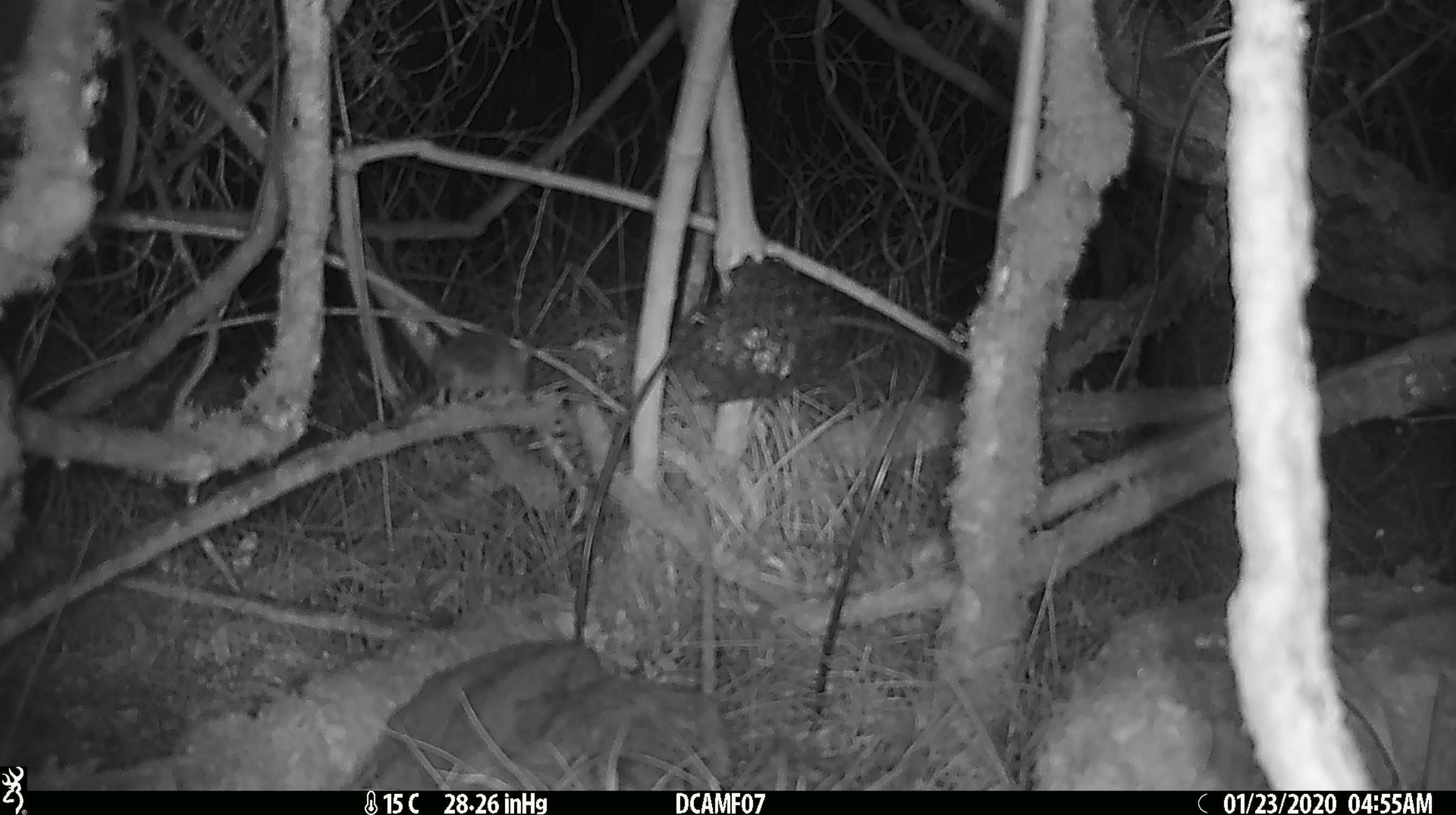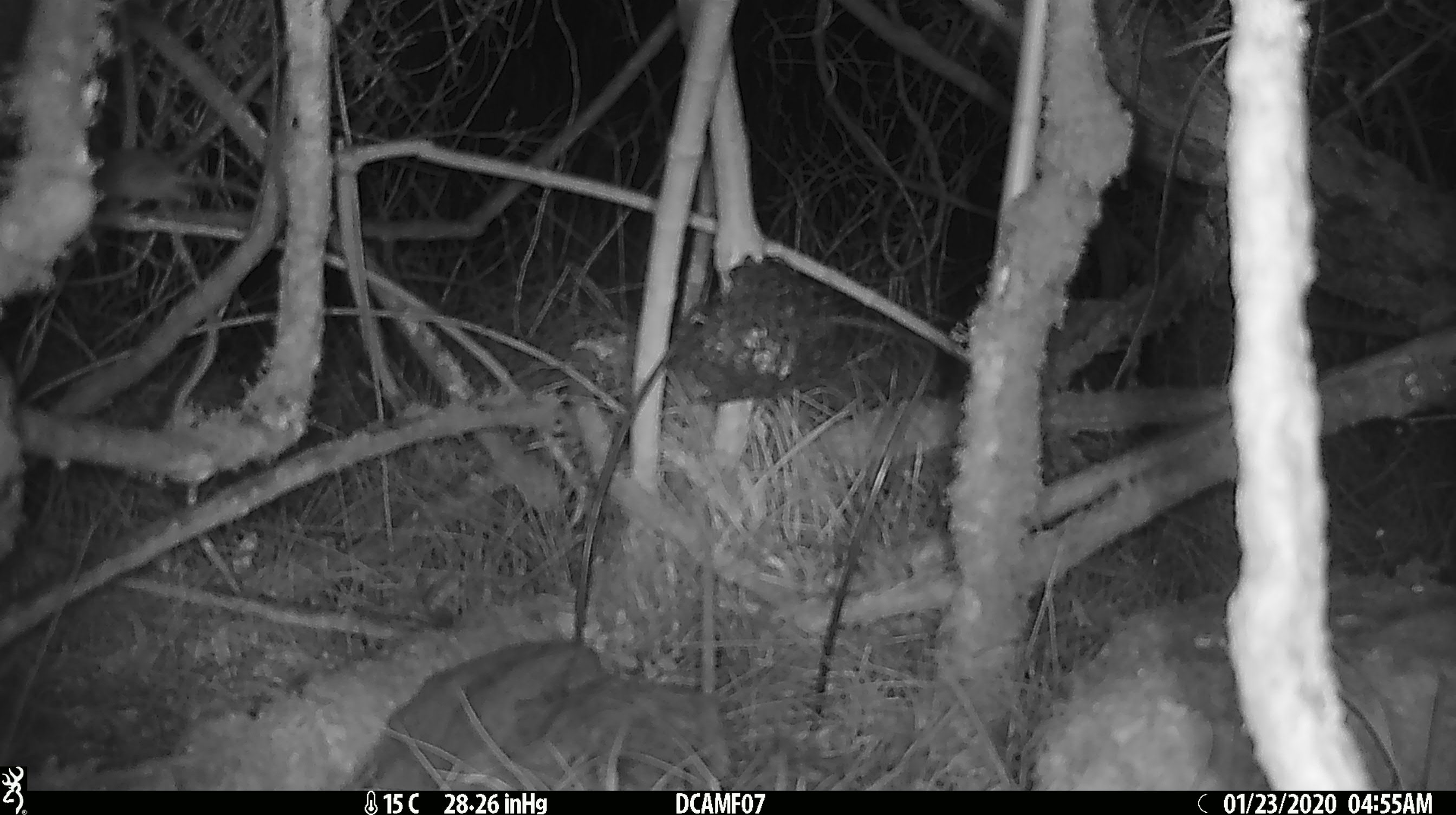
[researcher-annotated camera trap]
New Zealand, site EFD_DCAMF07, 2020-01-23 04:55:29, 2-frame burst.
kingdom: Animalia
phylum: Chordata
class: Mammalia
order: Rodentia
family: Muridae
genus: Mus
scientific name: Mus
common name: mouse